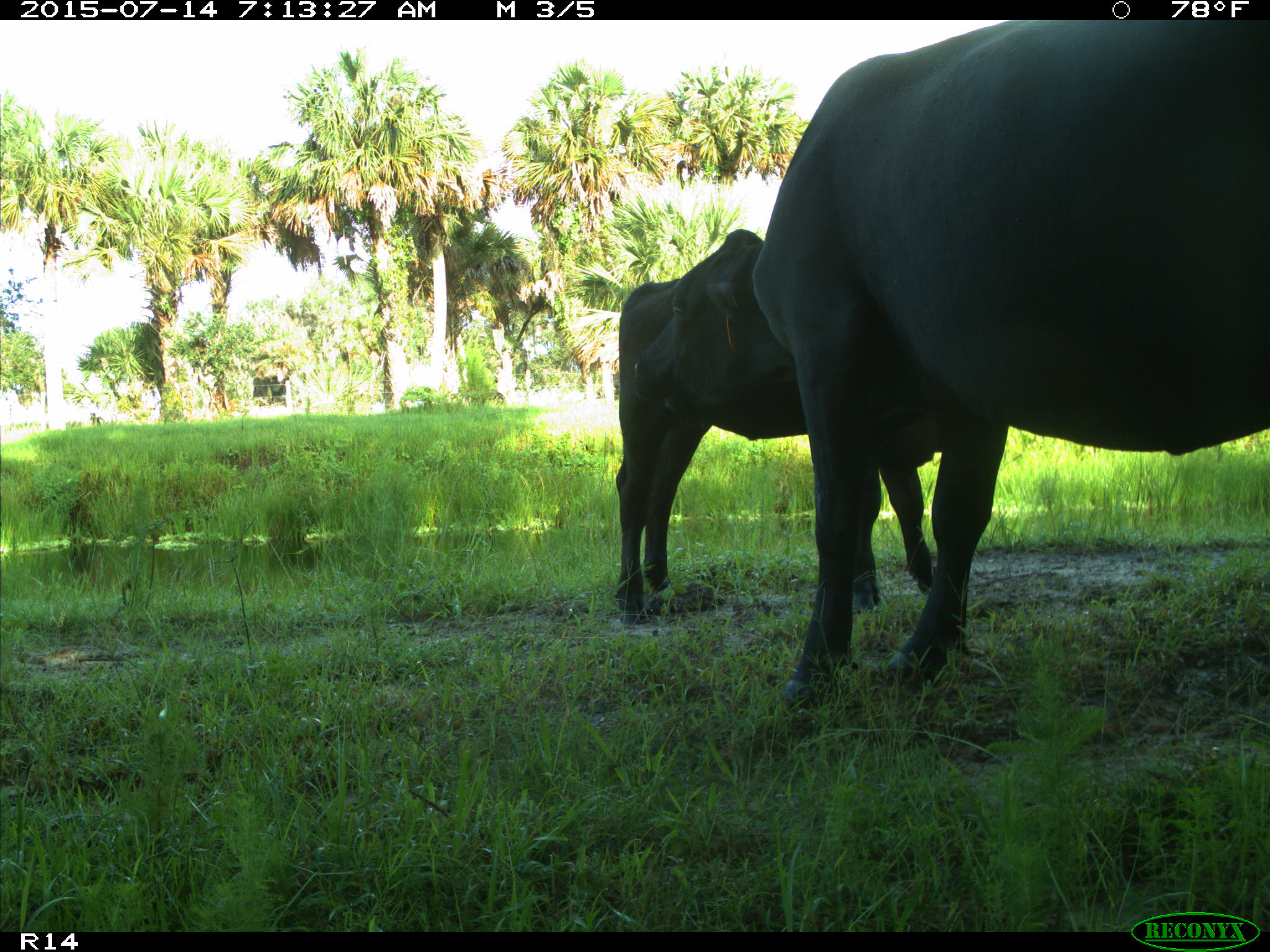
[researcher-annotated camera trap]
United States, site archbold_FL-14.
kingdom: Animalia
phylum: Chordata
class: Mammalia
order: Artiodactyla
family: Bovidae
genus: Bos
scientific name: Bos taurus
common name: domestic cow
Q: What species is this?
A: Bos taurus (domestic cow).